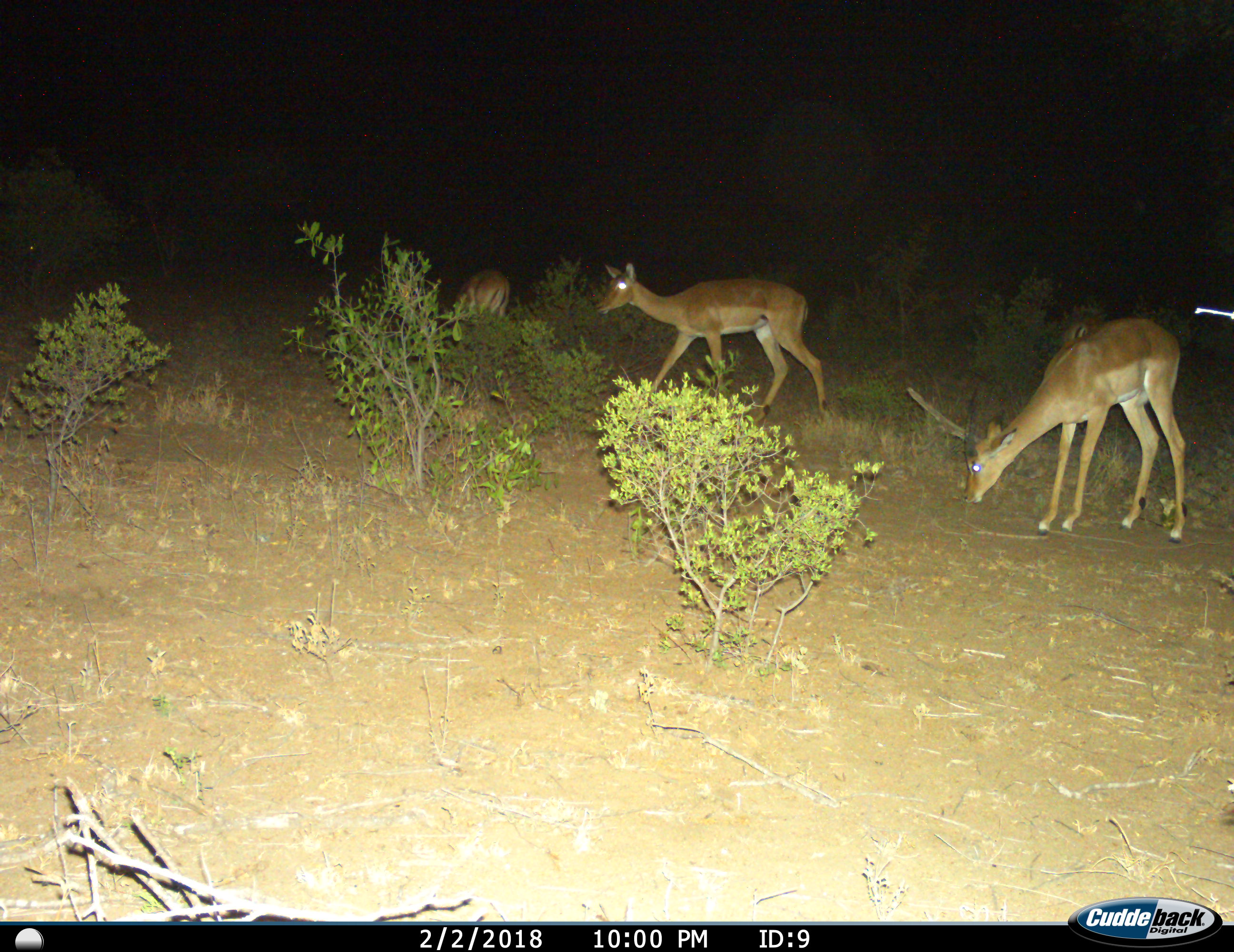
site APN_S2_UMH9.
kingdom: Animalia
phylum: Chordata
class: Mammalia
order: Artiodactyla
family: Bovidae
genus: Aepyceros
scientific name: Aepyceros melampus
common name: impala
Impala (Aepyceros melampus), count 4. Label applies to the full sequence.